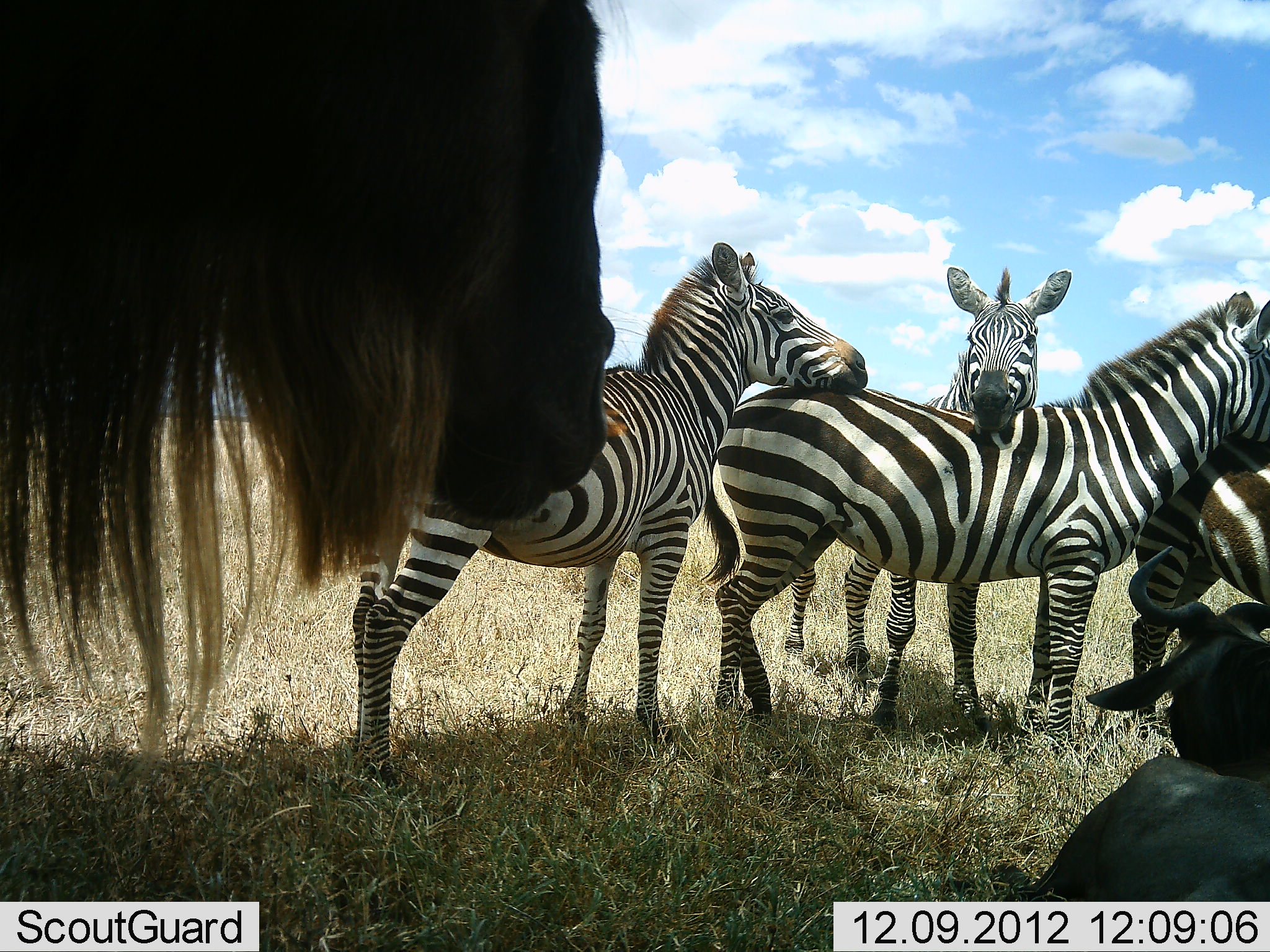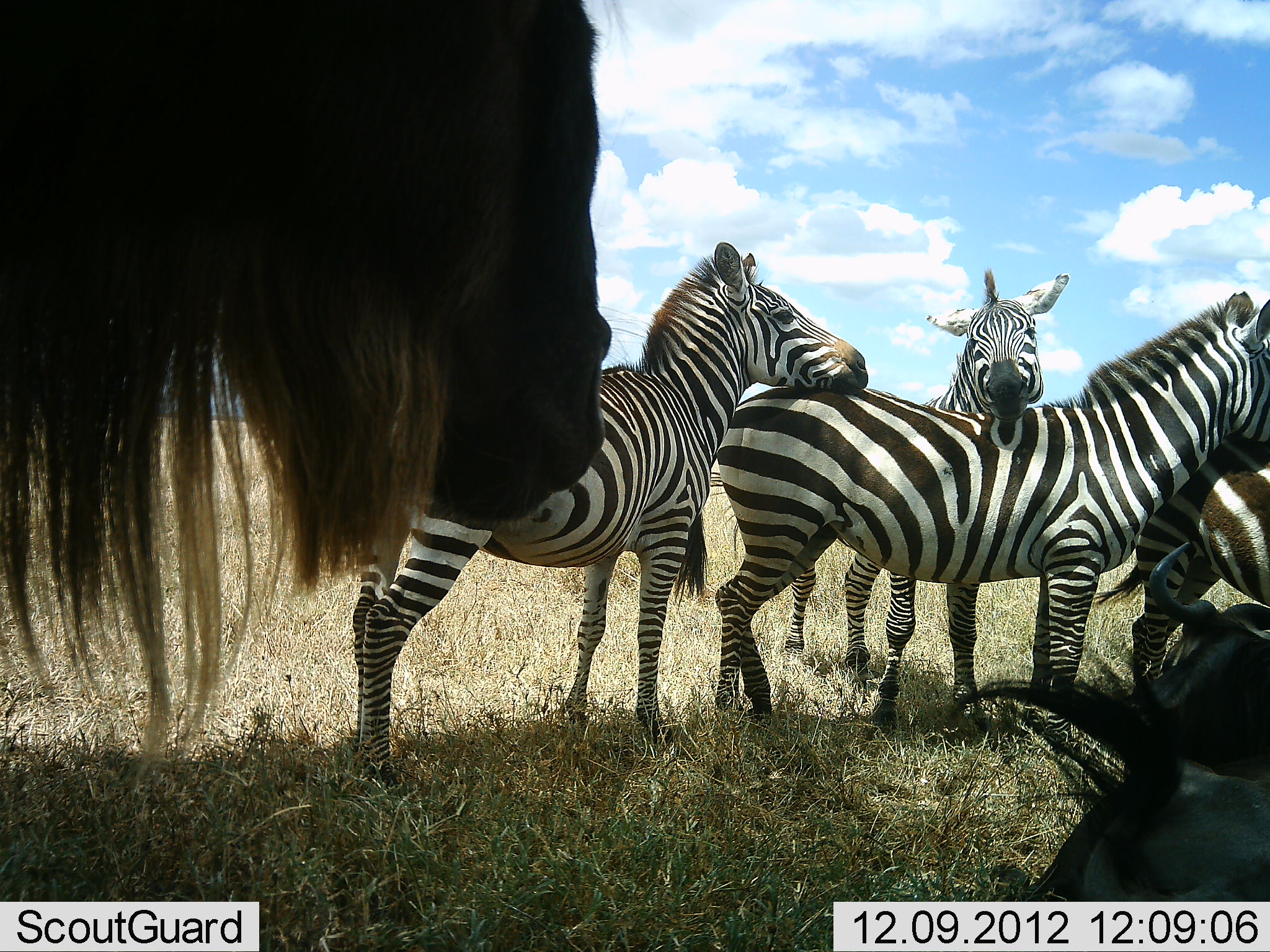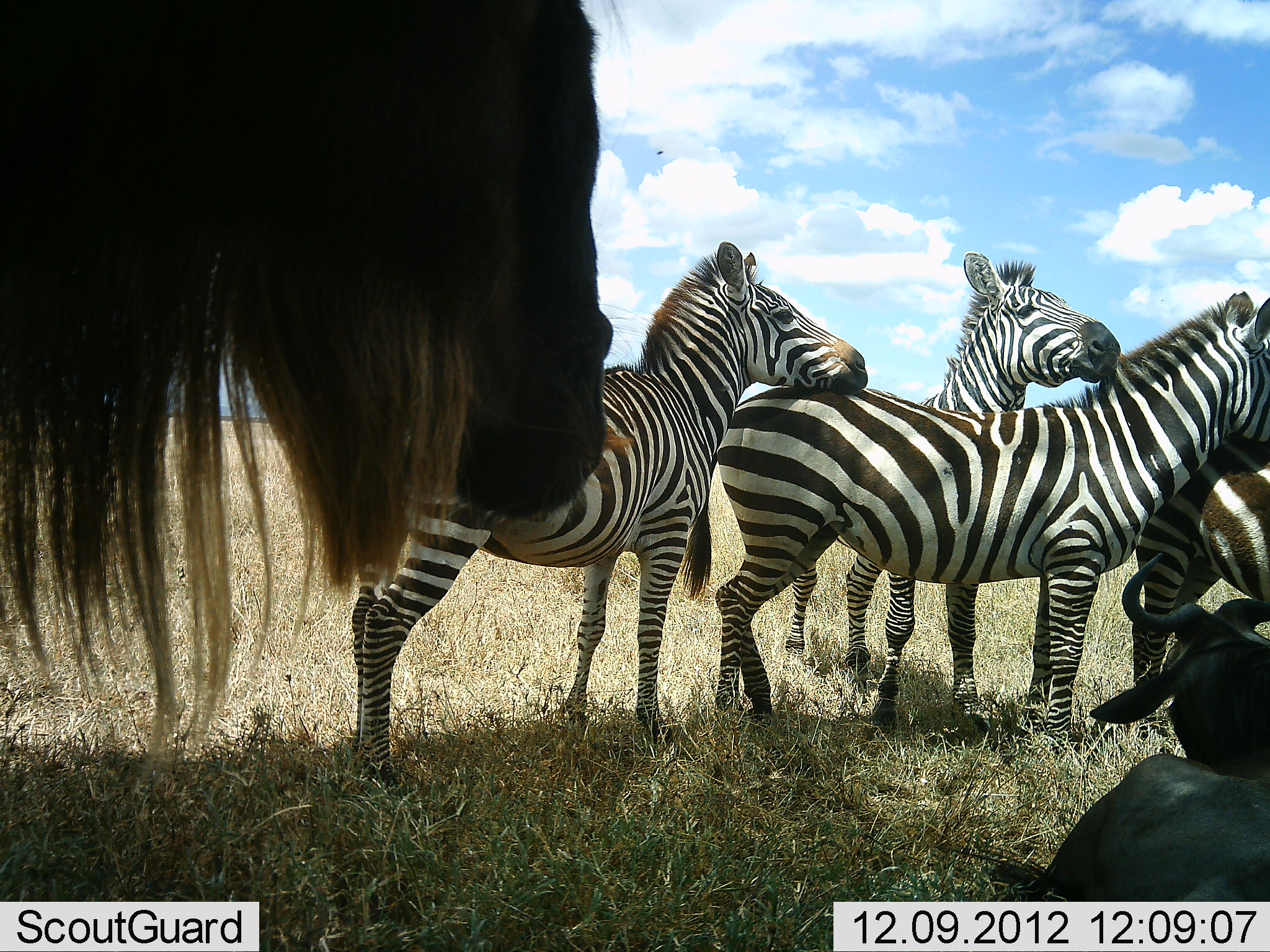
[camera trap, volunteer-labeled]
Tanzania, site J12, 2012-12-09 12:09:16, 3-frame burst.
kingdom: Animalia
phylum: Chordata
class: Mammalia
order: Artiodactyla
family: Bovidae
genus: Connochaetes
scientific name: Connochaetes taurinus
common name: blue wildebeest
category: wildebeest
Wildebeest (blue wildebeest) (Connochaetes taurinus), count 2. Behavior (volunteer vote fractions): standing 80%, resting 90%, moving 0%, interacting 10%. Young present (vote fraction): 0%. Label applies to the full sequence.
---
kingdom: Animalia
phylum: Chordata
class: Mammalia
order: Perissodactyla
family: Equidae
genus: Equus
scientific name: Equus quagga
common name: plains zebra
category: zebra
Zebra (plains zebra) (Equus quagga), count 4. Behavior (volunteer vote fractions): standing 70%, resting 0%, moving 0%, interacting 40%. Young present (vote fraction): 10%. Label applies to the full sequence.